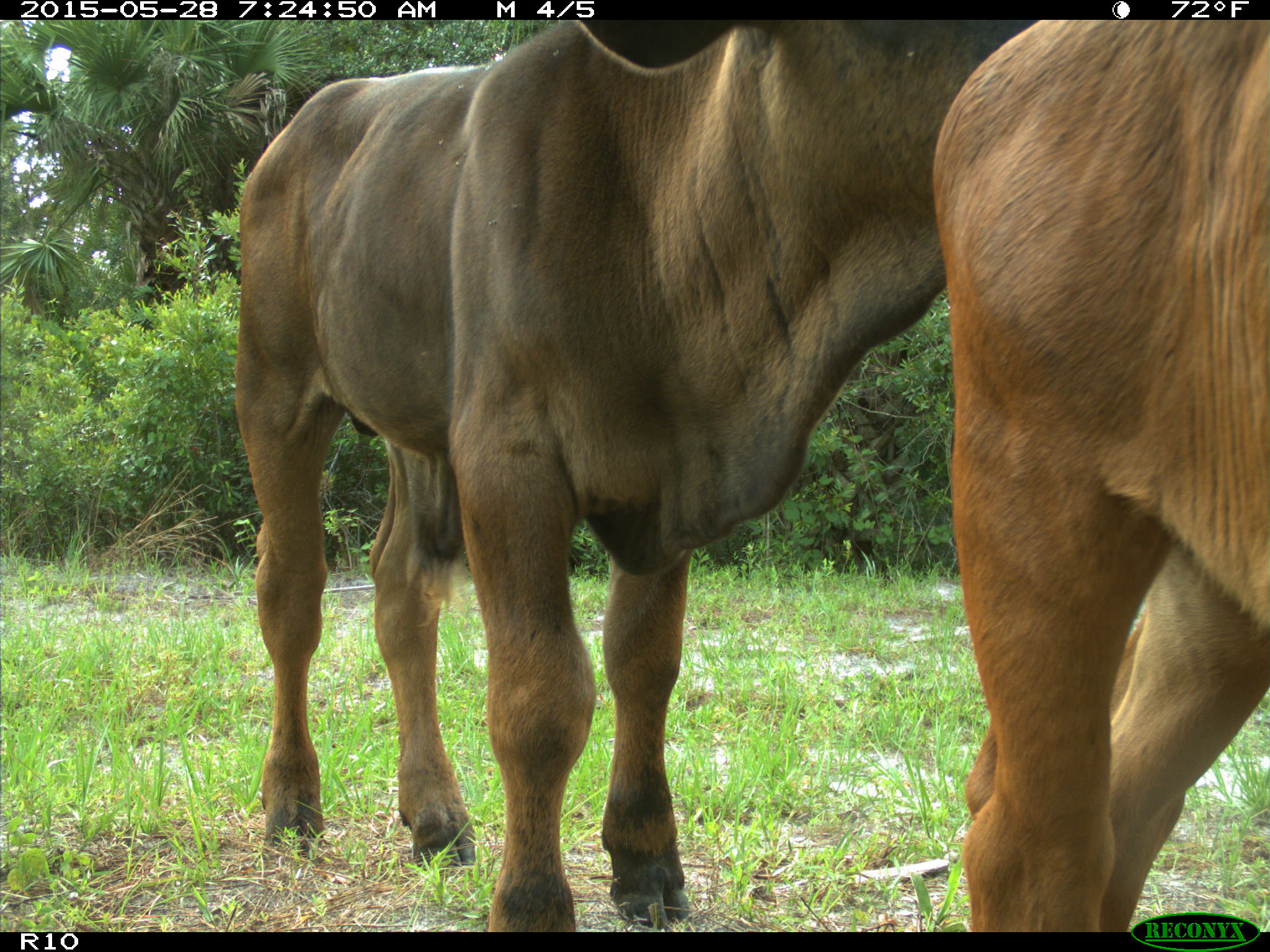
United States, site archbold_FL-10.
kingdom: Animalia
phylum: Chordata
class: Mammalia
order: Artiodactyla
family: Bovidae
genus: Bos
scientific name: Bos taurus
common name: domestic cow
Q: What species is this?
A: Bos taurus (domestic cow).